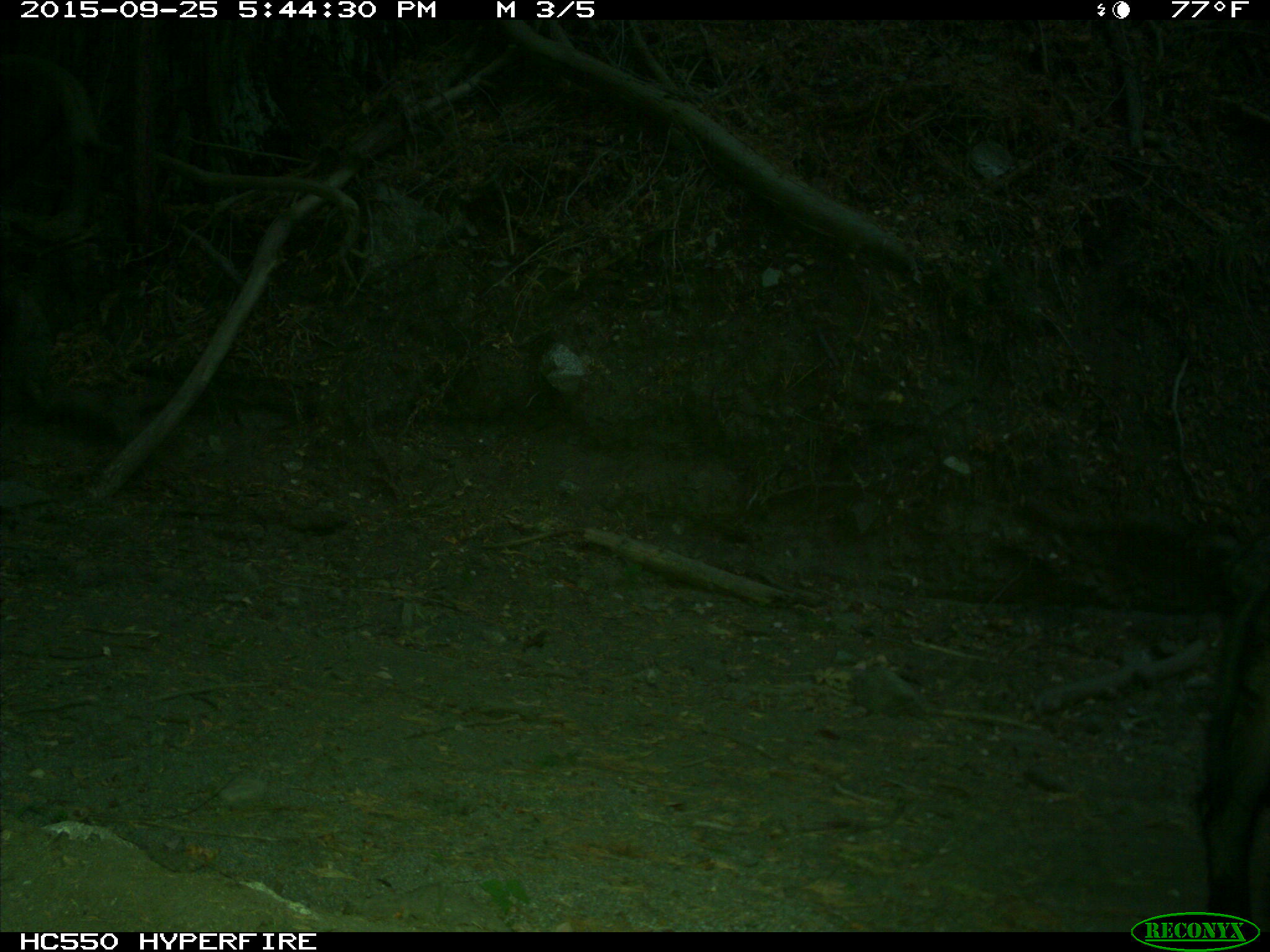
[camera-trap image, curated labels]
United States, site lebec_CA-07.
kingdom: Animalia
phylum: Chordata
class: Mammalia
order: Artiodactyla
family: Suidae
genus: Sus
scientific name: Sus scrofa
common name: wild boar